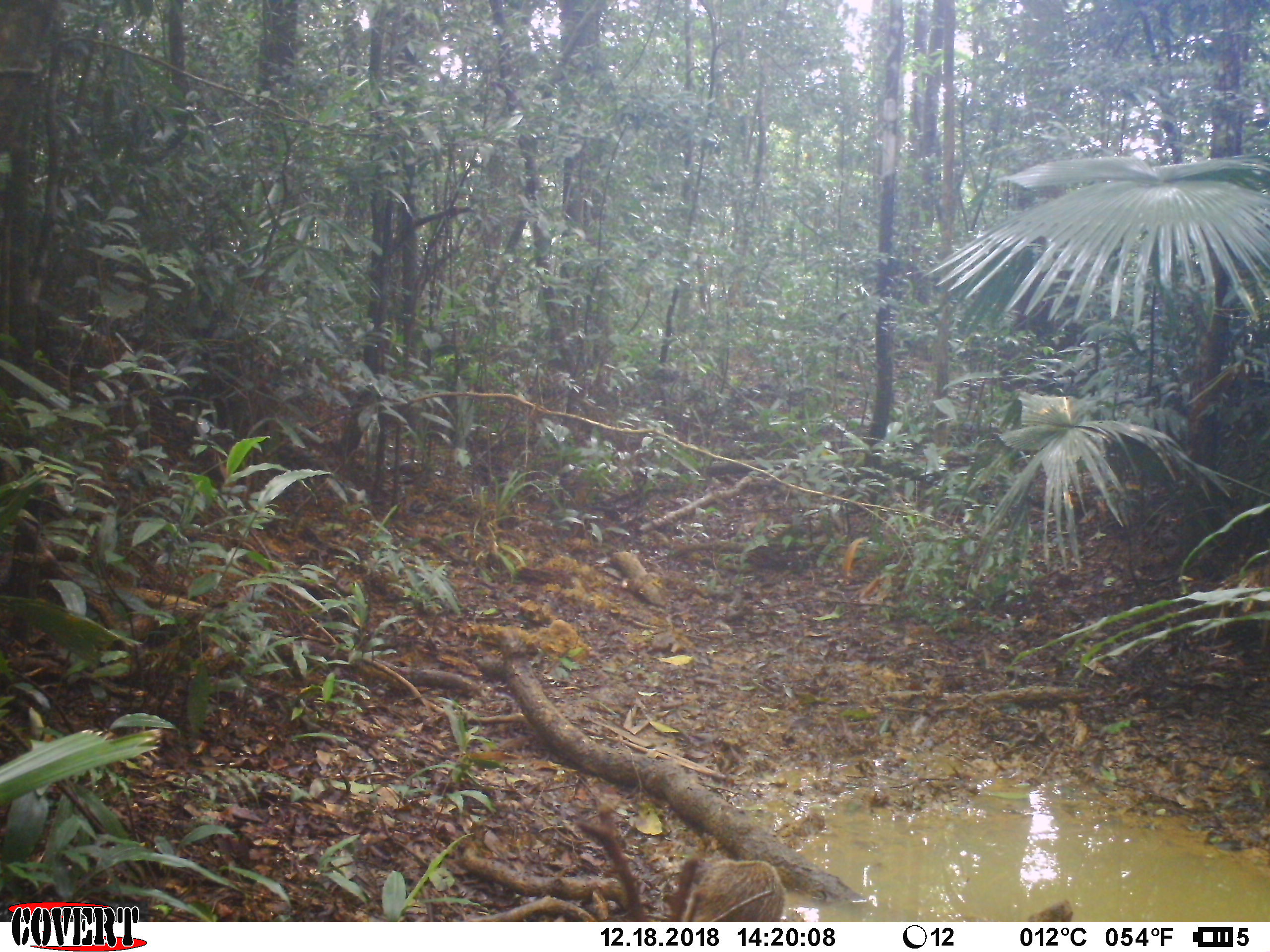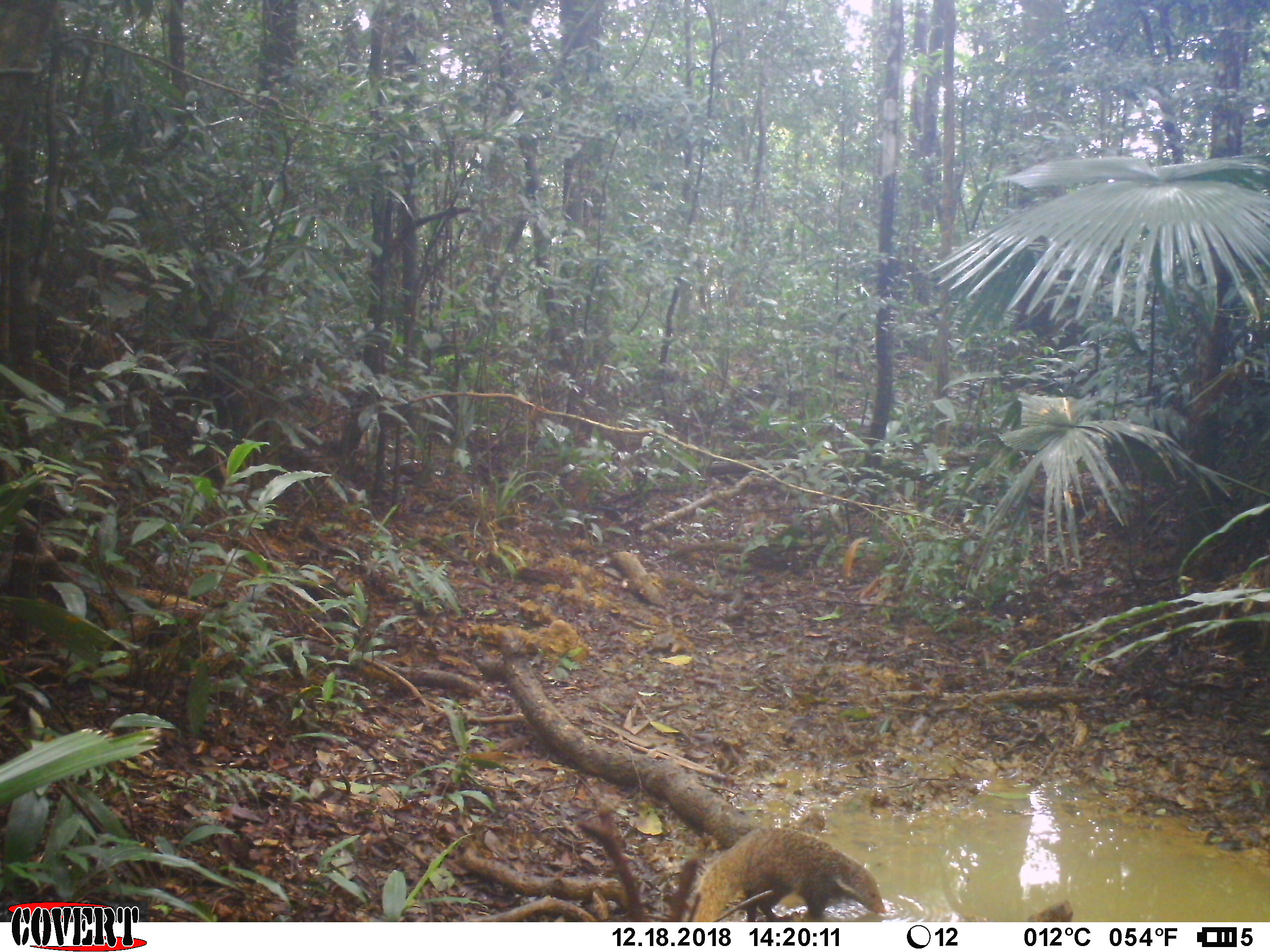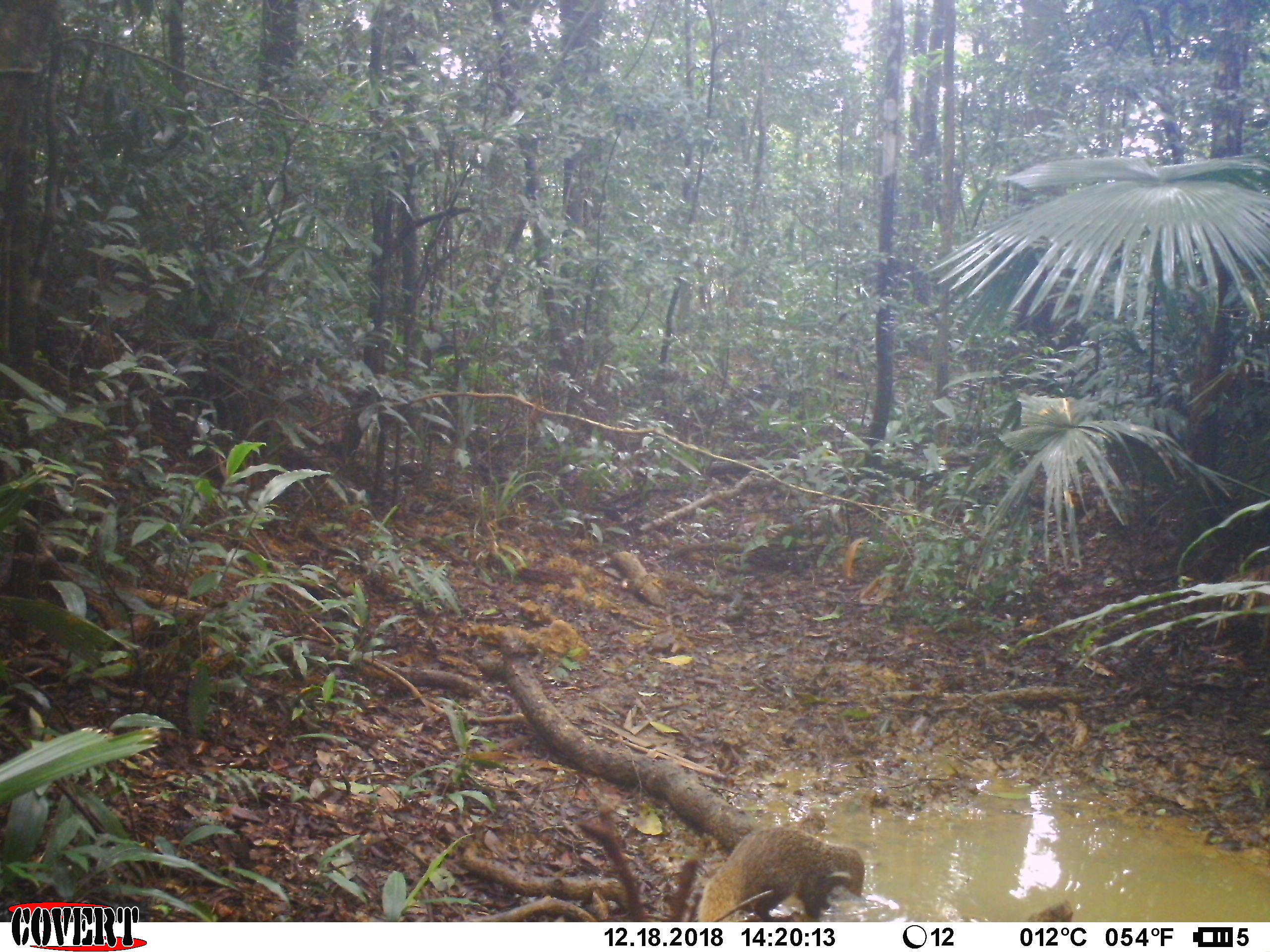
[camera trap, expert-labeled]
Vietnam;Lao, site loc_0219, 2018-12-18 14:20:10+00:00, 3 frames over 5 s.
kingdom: Animalia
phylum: Chordata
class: Mammalia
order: Carnivora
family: Herpestidae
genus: Urva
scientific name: Urva urva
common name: crab-eating mongoose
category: crab eating mongoose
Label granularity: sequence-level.